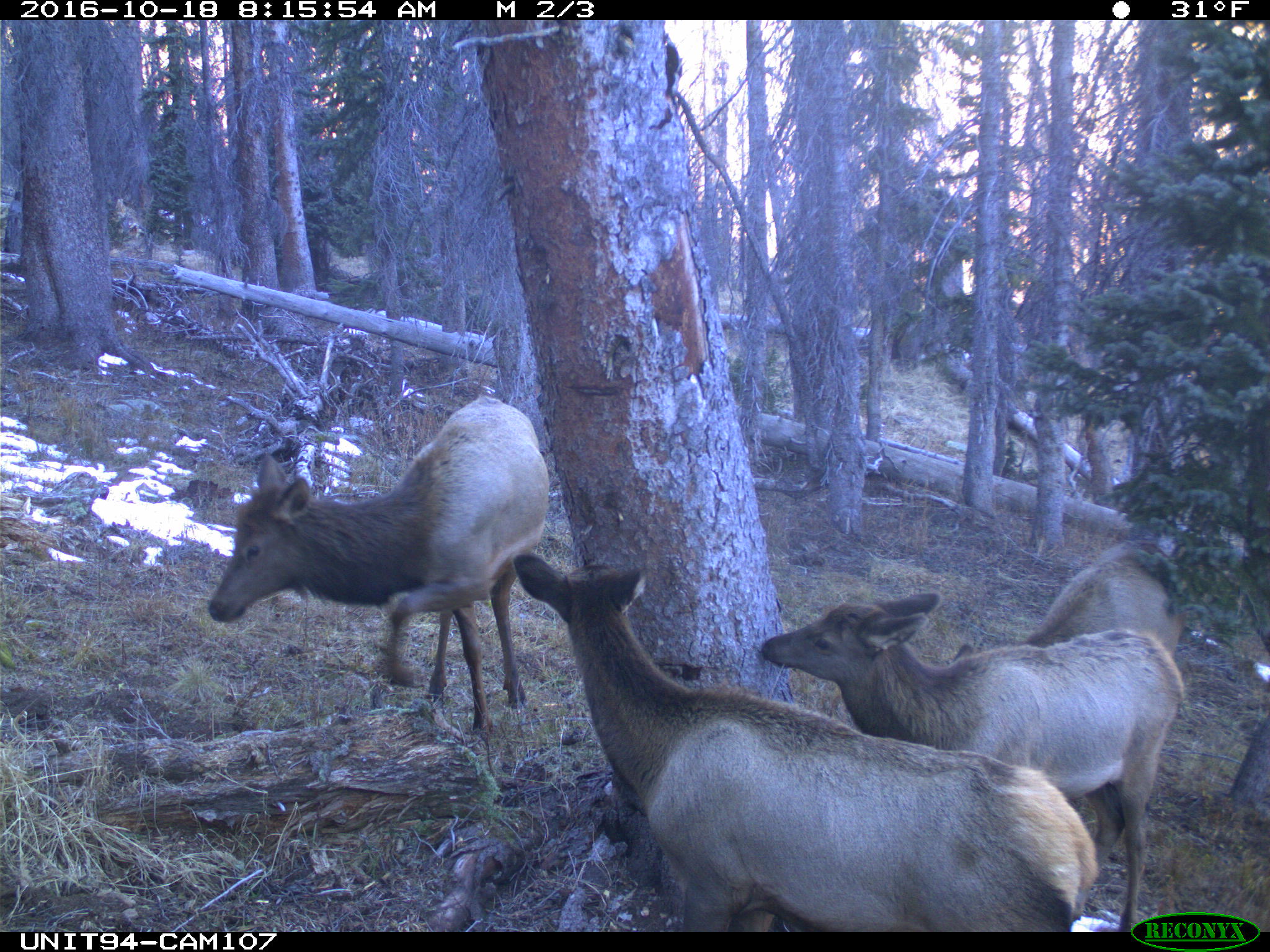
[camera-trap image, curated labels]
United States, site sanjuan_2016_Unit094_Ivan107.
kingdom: Animalia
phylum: Chordata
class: Mammalia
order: Artiodactyla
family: Cervidae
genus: Cervus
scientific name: Cervus elaphus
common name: red deer